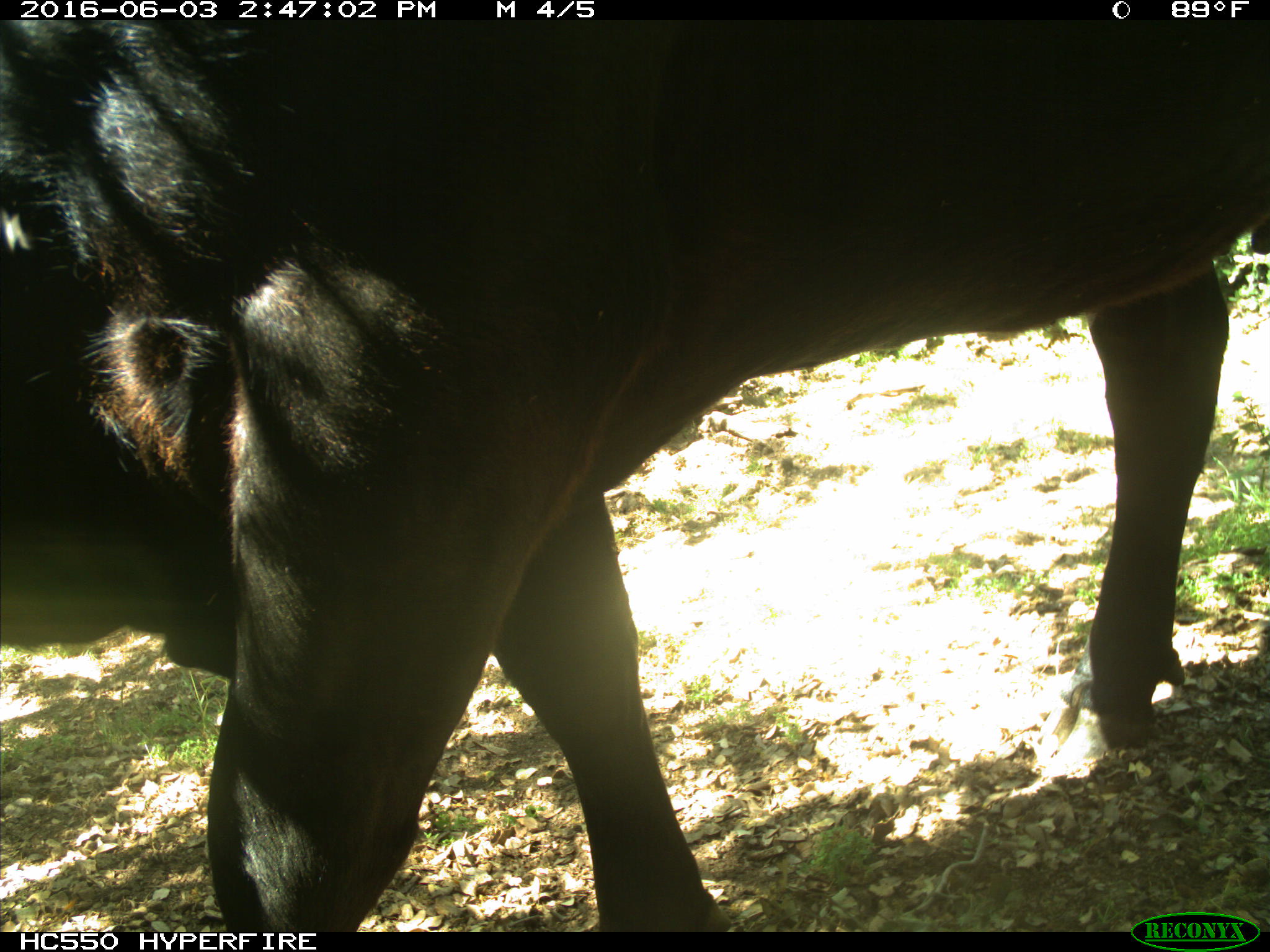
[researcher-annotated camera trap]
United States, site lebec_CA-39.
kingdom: Animalia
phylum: Chordata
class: Mammalia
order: Artiodactyla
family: Bovidae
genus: Bos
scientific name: Bos taurus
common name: domestic cow